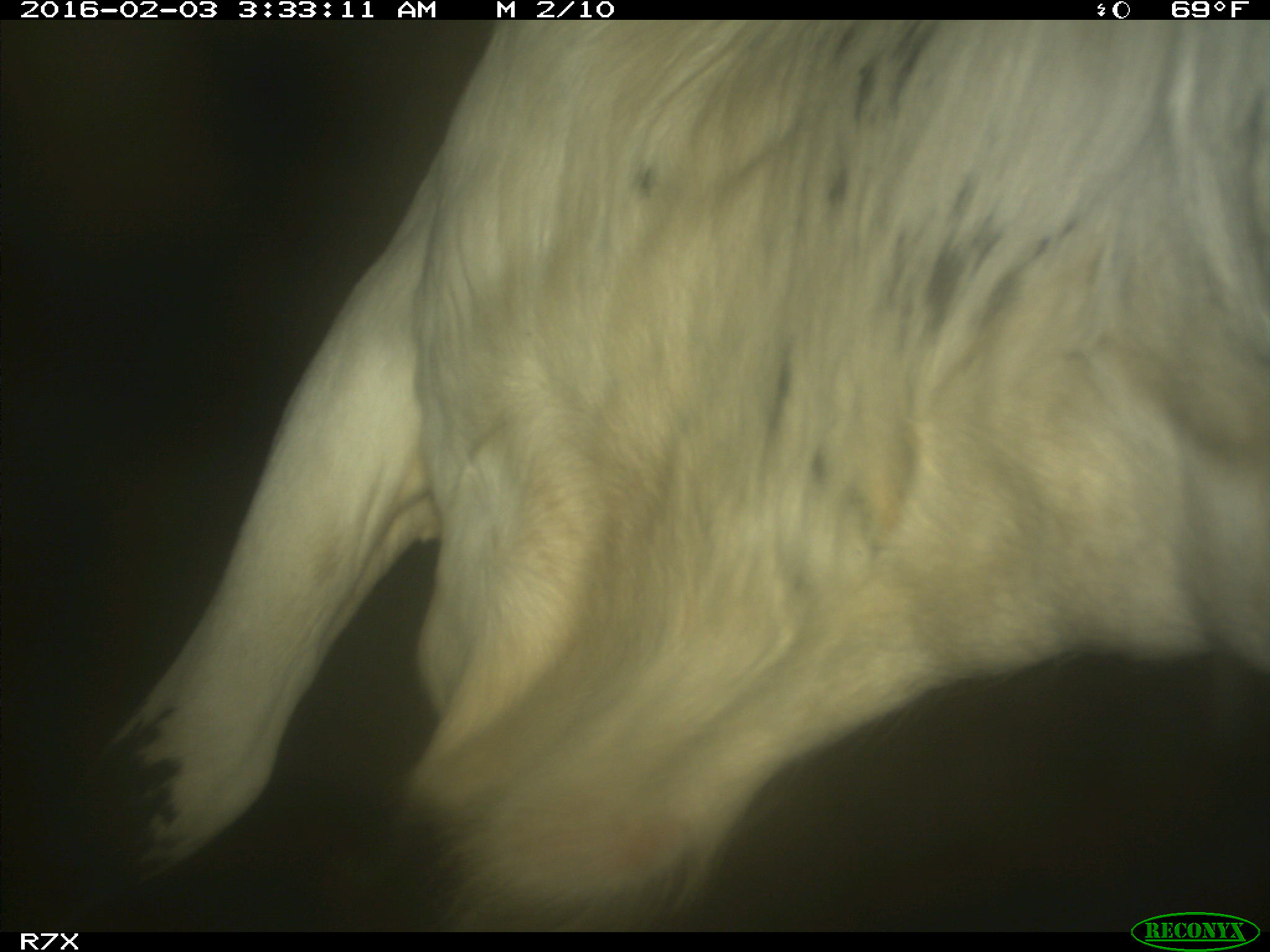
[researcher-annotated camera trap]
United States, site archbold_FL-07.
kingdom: Animalia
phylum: Chordata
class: Mammalia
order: Artiodactyla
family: Bovidae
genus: Bos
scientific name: Bos taurus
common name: domestic cow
Bos taurus (domestic cow).